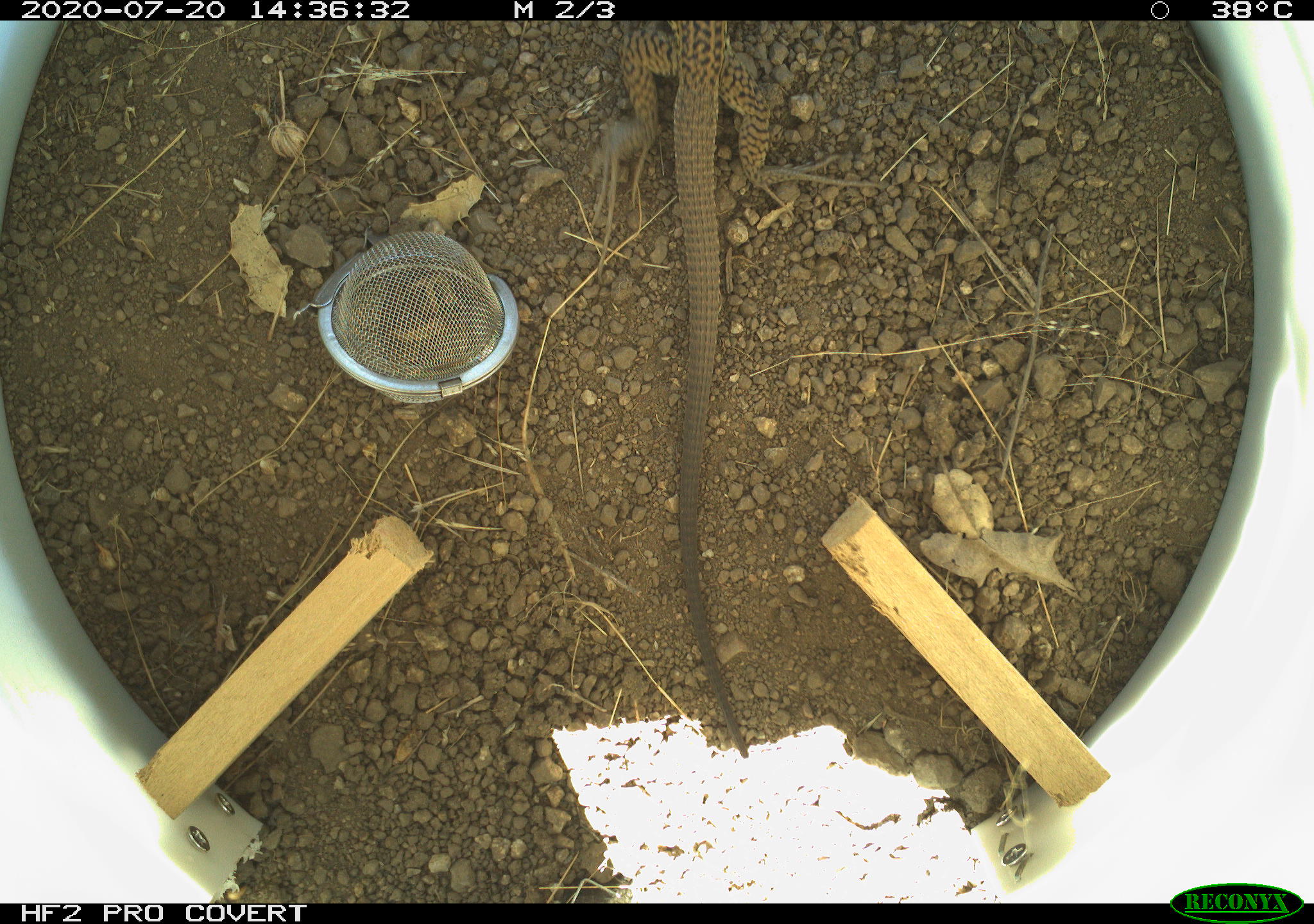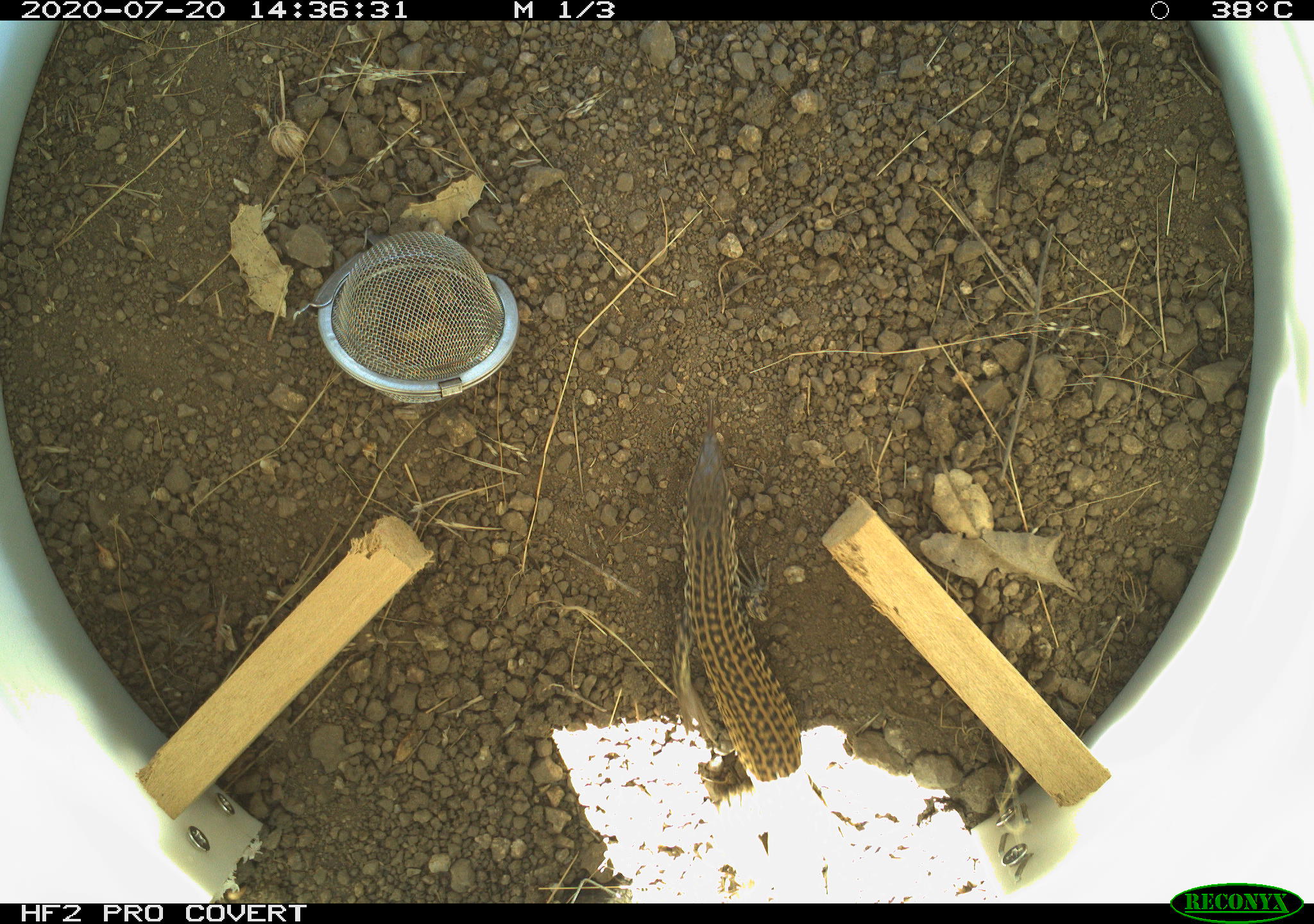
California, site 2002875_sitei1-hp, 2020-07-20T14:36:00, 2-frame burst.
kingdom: Animalia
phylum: Chordata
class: Reptilia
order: Squamata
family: Teiidae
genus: Aspidoscelis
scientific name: Aspidoscelis tigris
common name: western whiptail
Western whiptail (Aspidoscelis tigris).